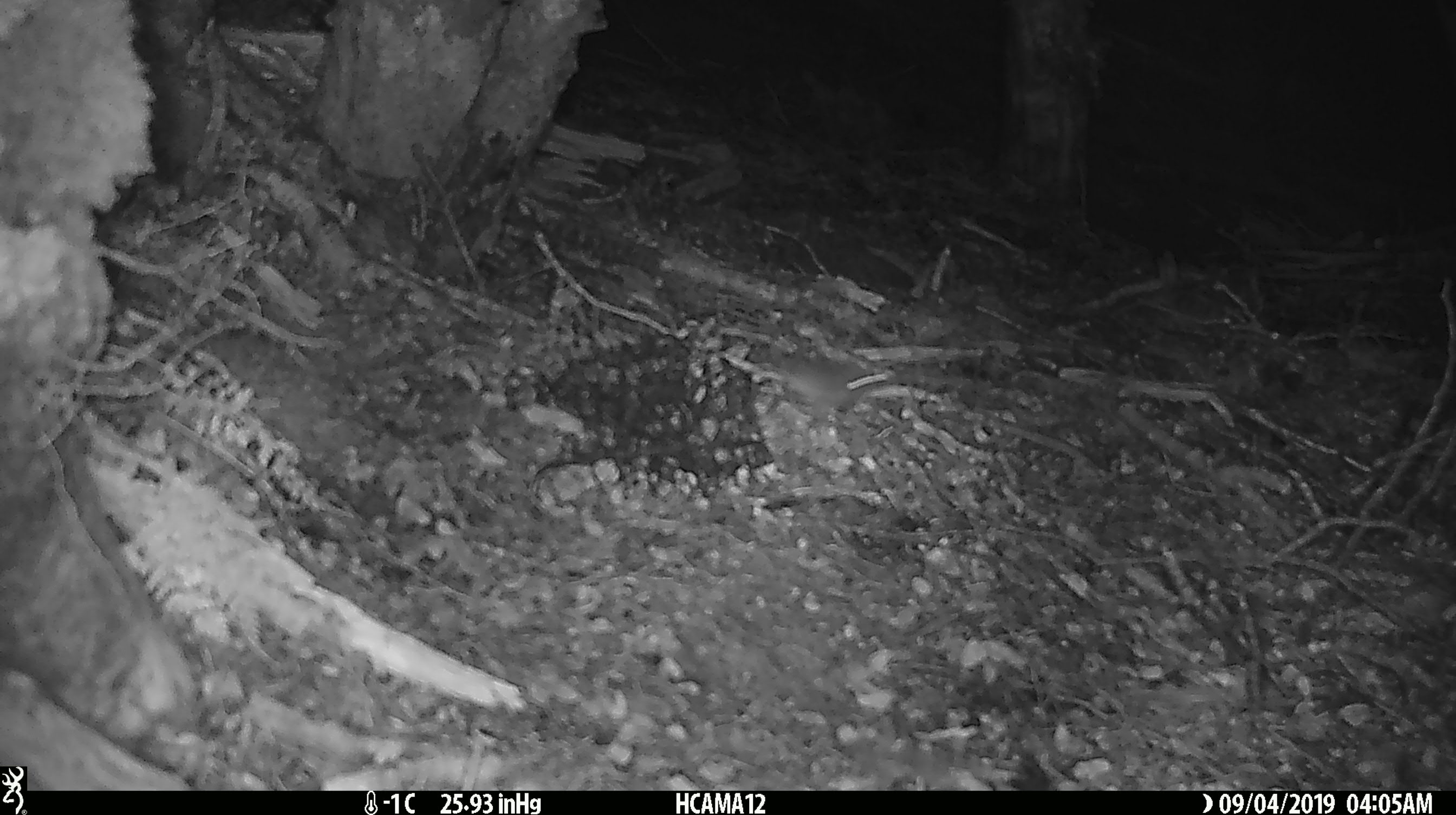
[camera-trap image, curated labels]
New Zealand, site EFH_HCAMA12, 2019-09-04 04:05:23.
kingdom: Animalia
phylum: Chordata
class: Mammalia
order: Rodentia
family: Muridae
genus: Mus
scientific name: Mus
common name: mouse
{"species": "mouse (Mus)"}